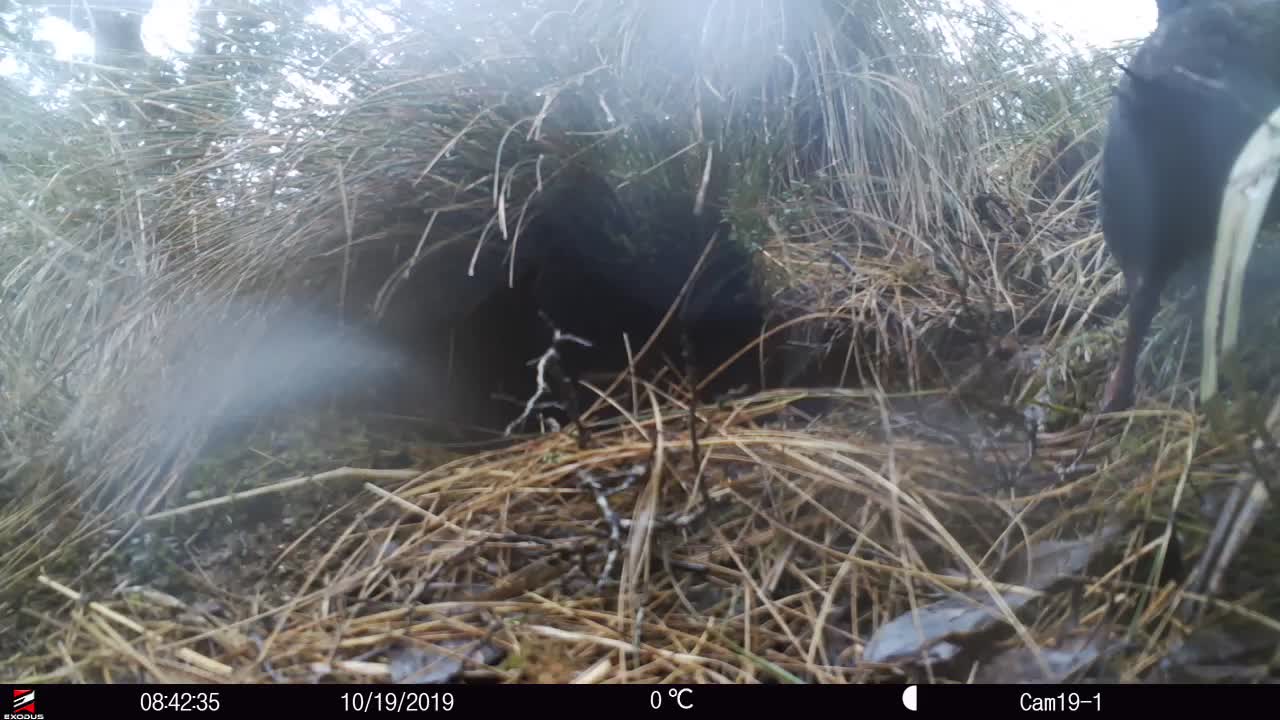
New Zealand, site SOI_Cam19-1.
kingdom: Animalia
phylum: Chordata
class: Aves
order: Gruiformes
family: Rallidae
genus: Gallirallus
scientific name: Gallirallus australis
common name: weka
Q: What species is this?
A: Weka (Gallirallus australis).